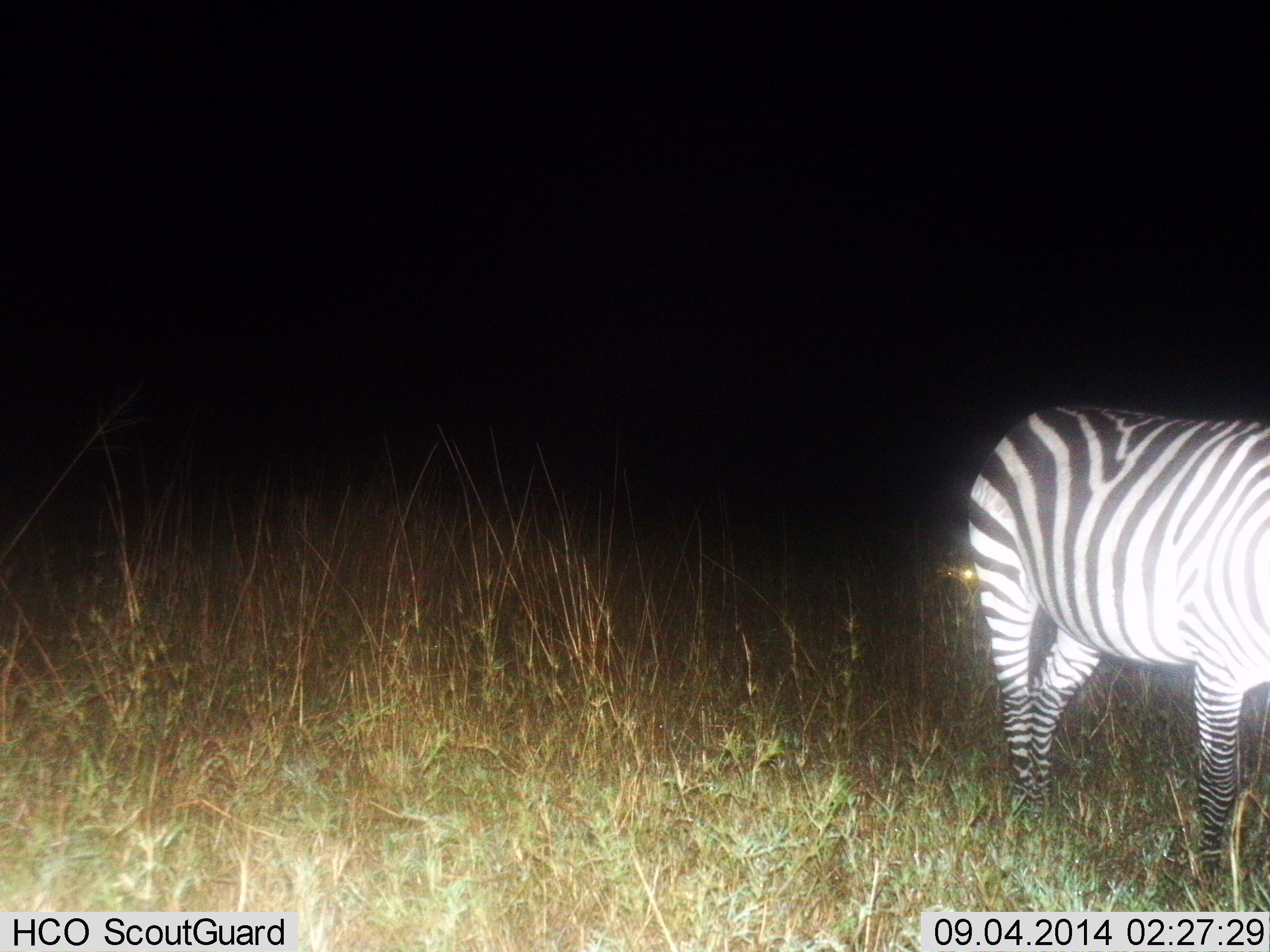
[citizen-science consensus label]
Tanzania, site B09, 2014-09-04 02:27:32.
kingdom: Animalia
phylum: Chordata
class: Mammalia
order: Perissodactyla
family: Equidae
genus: Equus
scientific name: Equus quagga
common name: plains zebra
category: zebra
Zebra (plains zebra) (Equus quagga), count 1. Behavior (volunteer vote fractions): standing 90%, resting 0%, moving 20%, interacting 0%. Young present (vote fraction): 0%. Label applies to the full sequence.